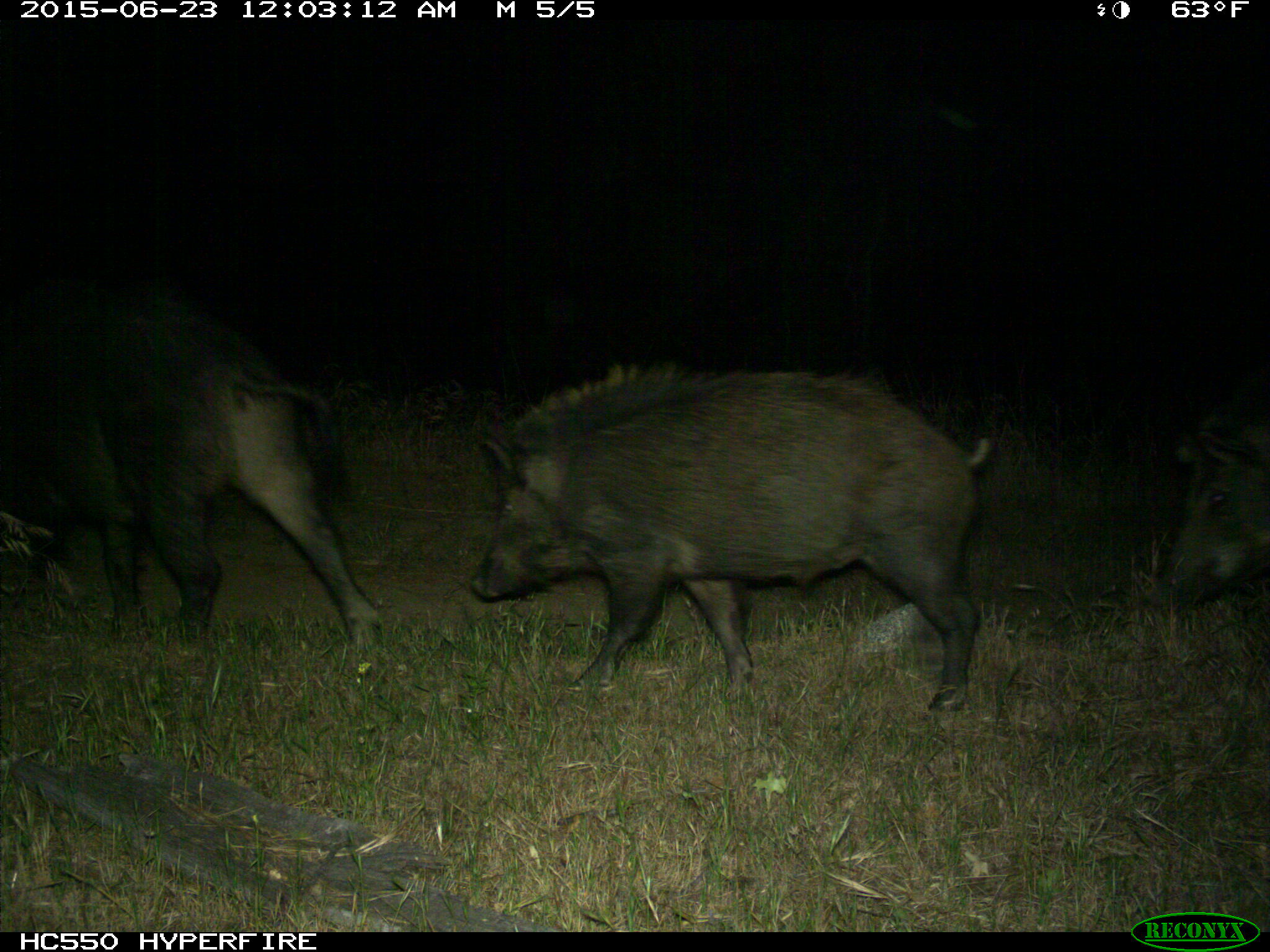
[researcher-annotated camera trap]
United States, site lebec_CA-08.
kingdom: Animalia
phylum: Chordata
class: Mammalia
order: Artiodactyla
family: Suidae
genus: Sus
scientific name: Sus scrofa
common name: wild boar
Sus scrofa (wild boar).